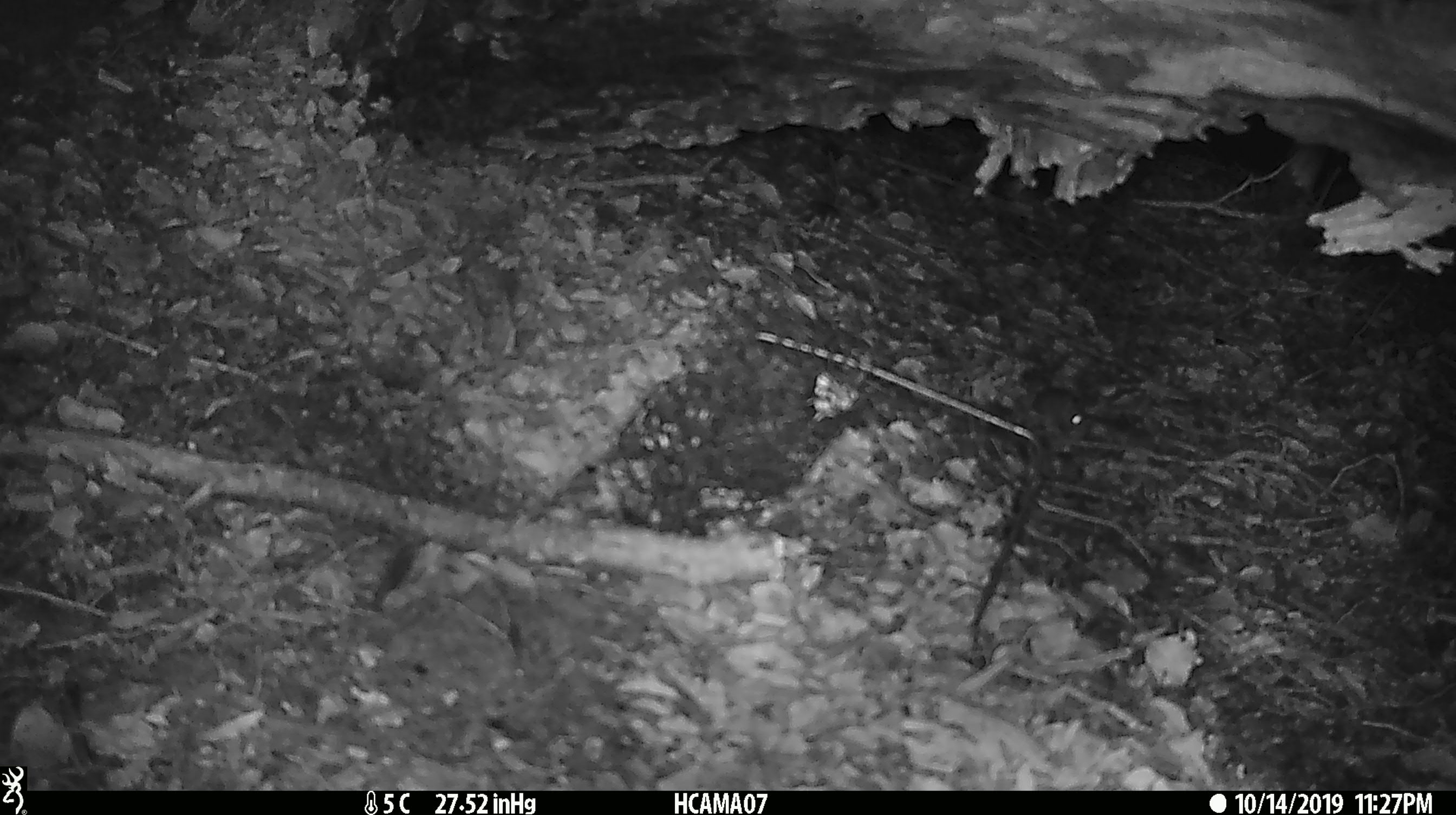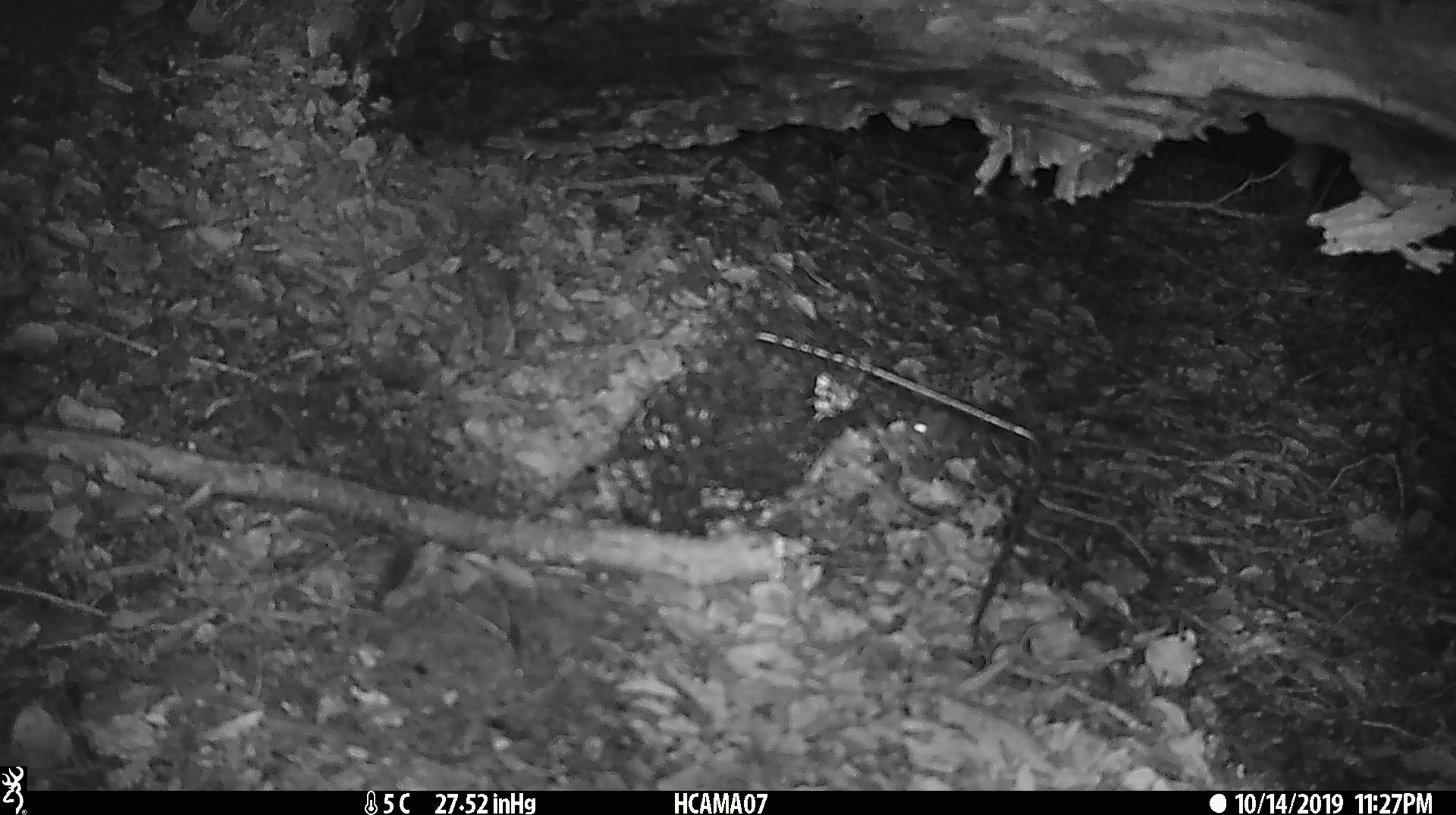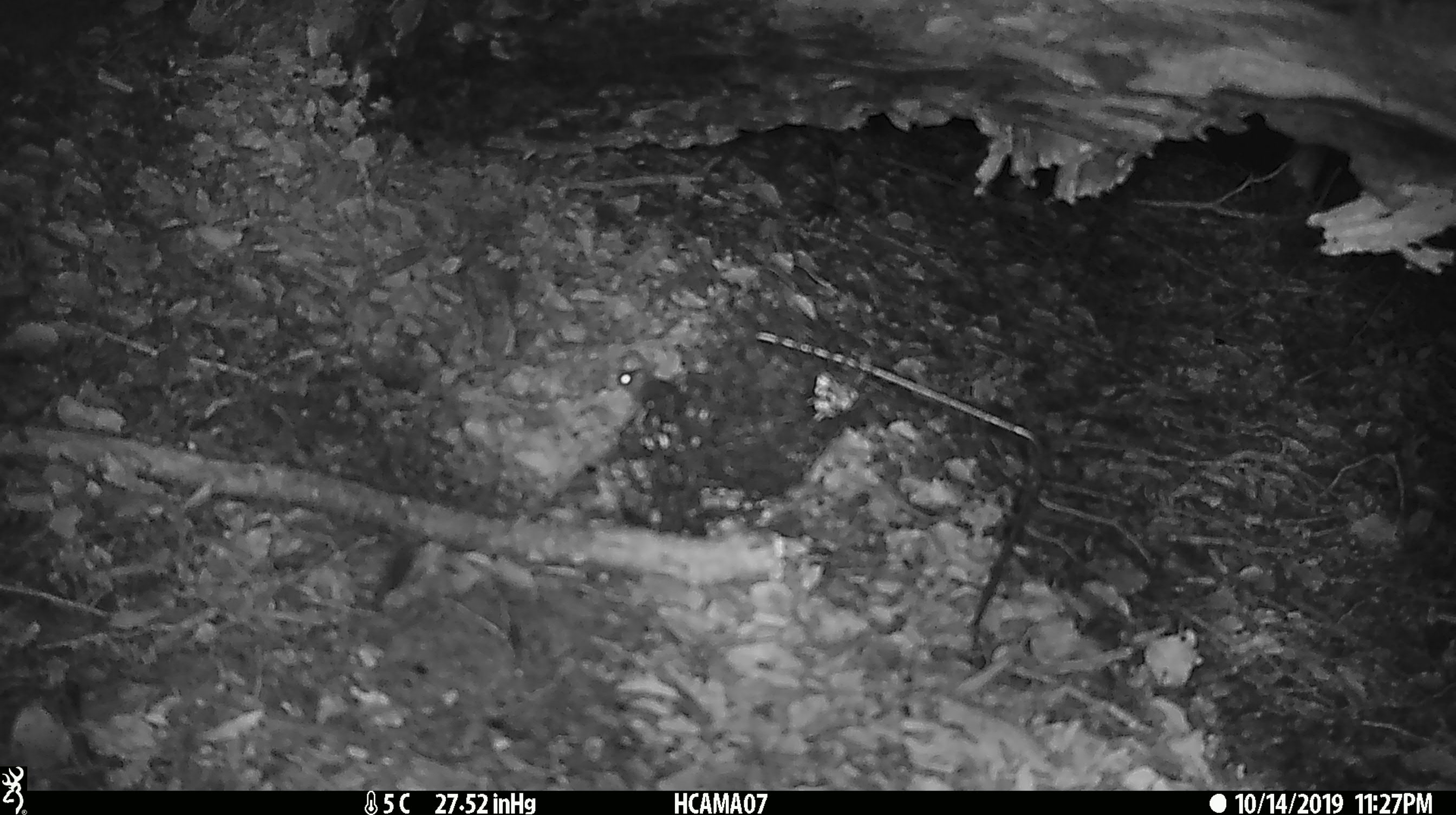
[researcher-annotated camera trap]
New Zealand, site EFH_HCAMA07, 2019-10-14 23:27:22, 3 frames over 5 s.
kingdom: Animalia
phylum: Chordata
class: Mammalia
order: Rodentia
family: Muridae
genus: Mus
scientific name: Mus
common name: mouse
Mouse (Mus).